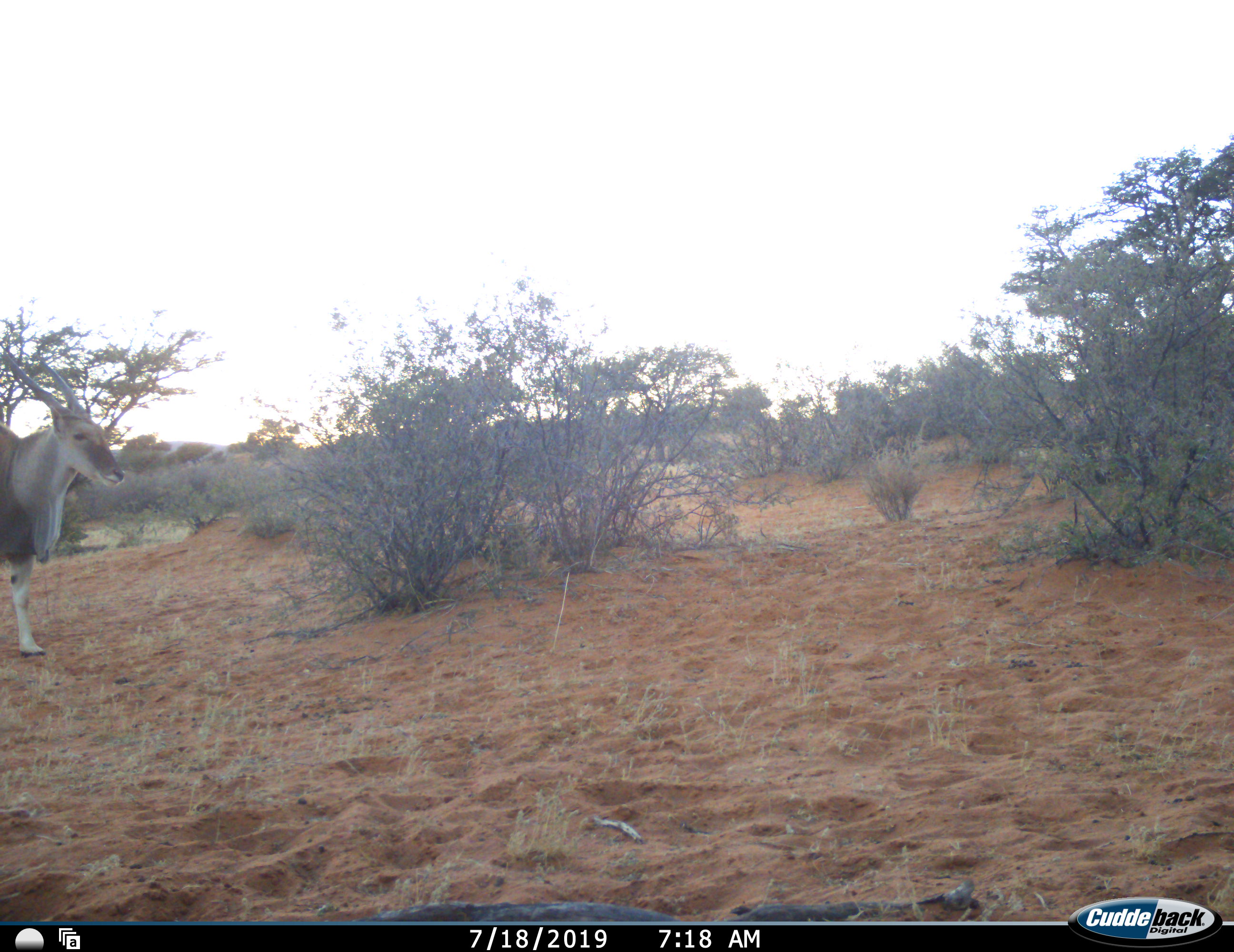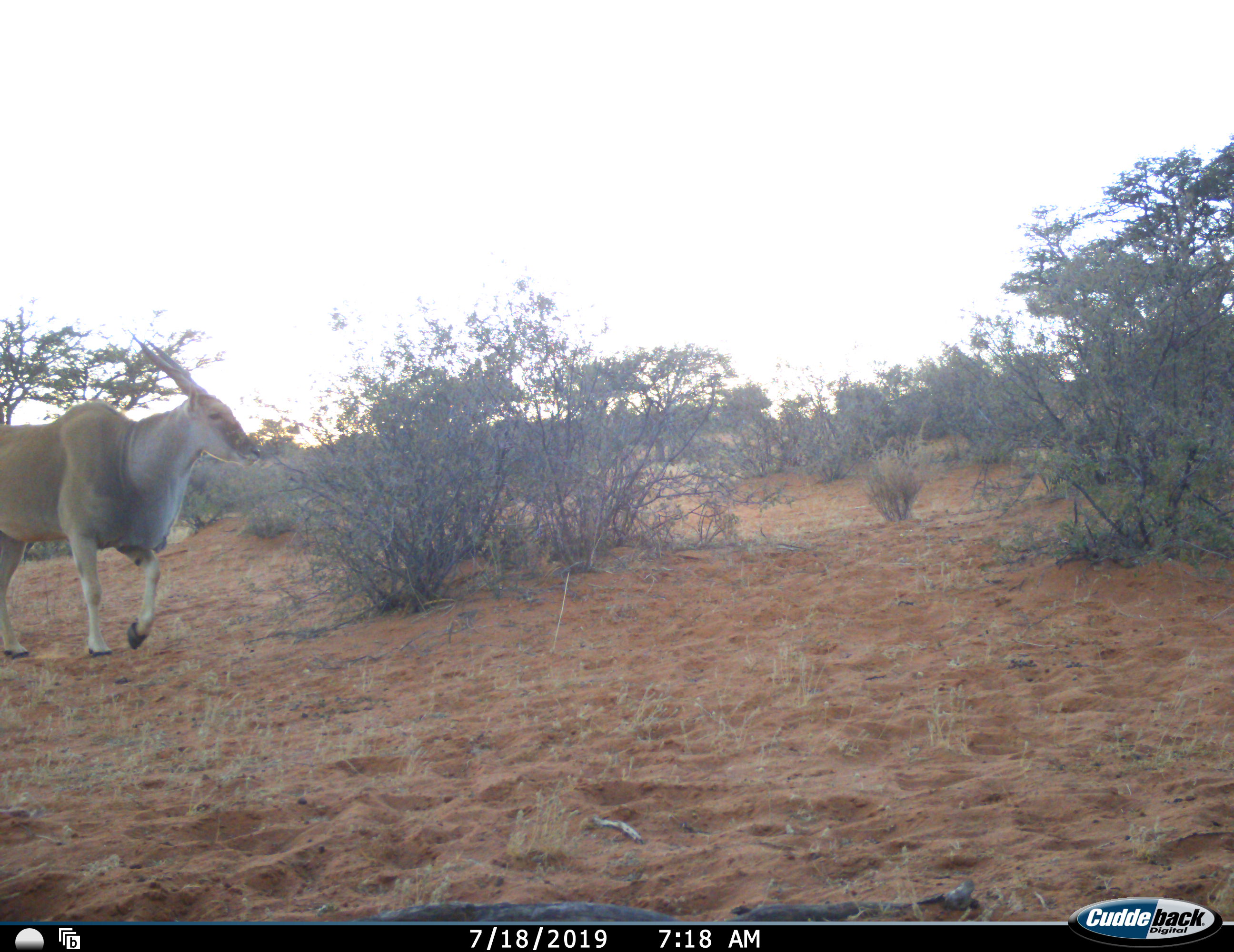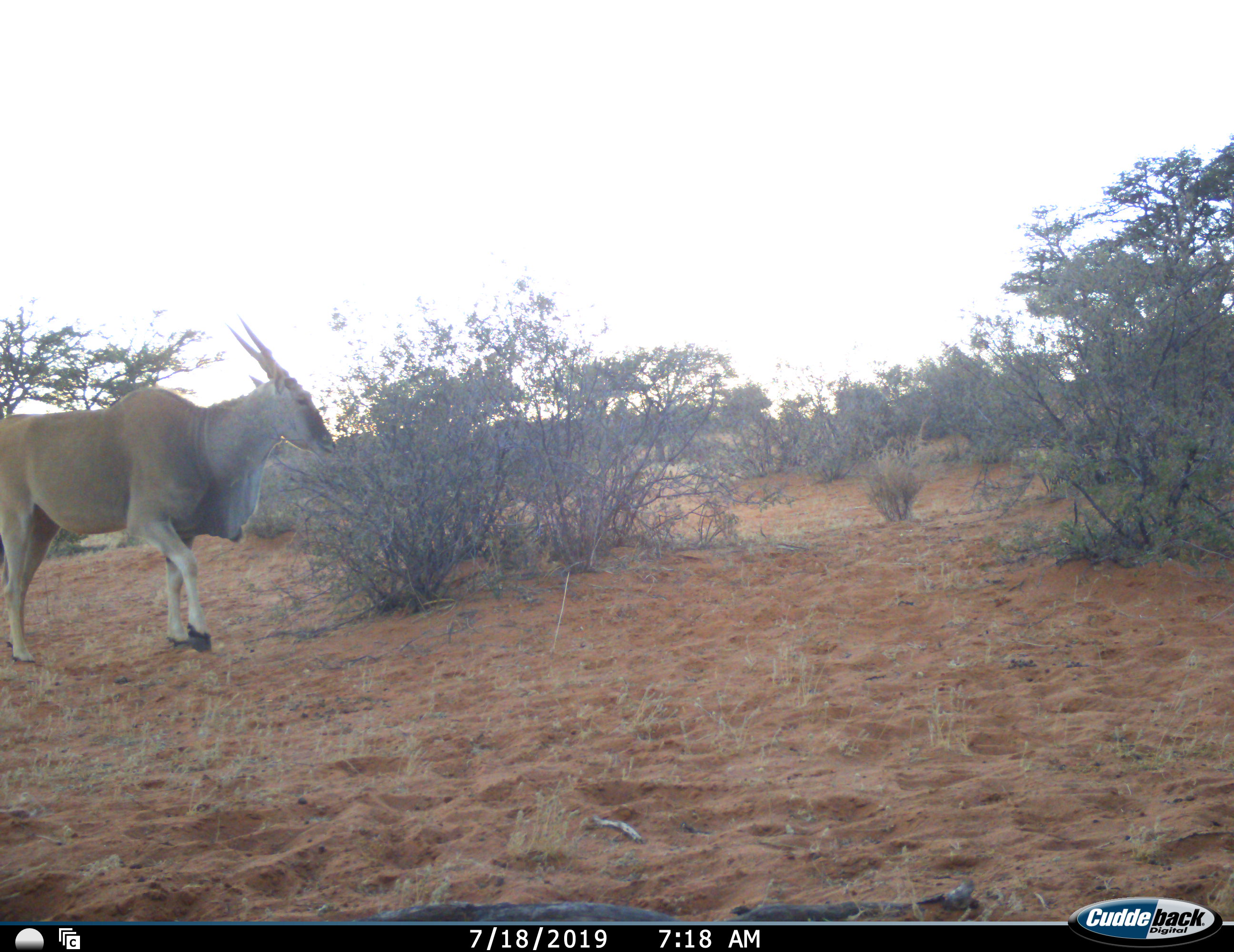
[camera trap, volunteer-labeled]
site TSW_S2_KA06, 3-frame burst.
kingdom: Animalia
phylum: Chordata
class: Mammalia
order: Artiodactyla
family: Bovidae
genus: Tragelaphus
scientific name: Tragelaphus oryx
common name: eland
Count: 1.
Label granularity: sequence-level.